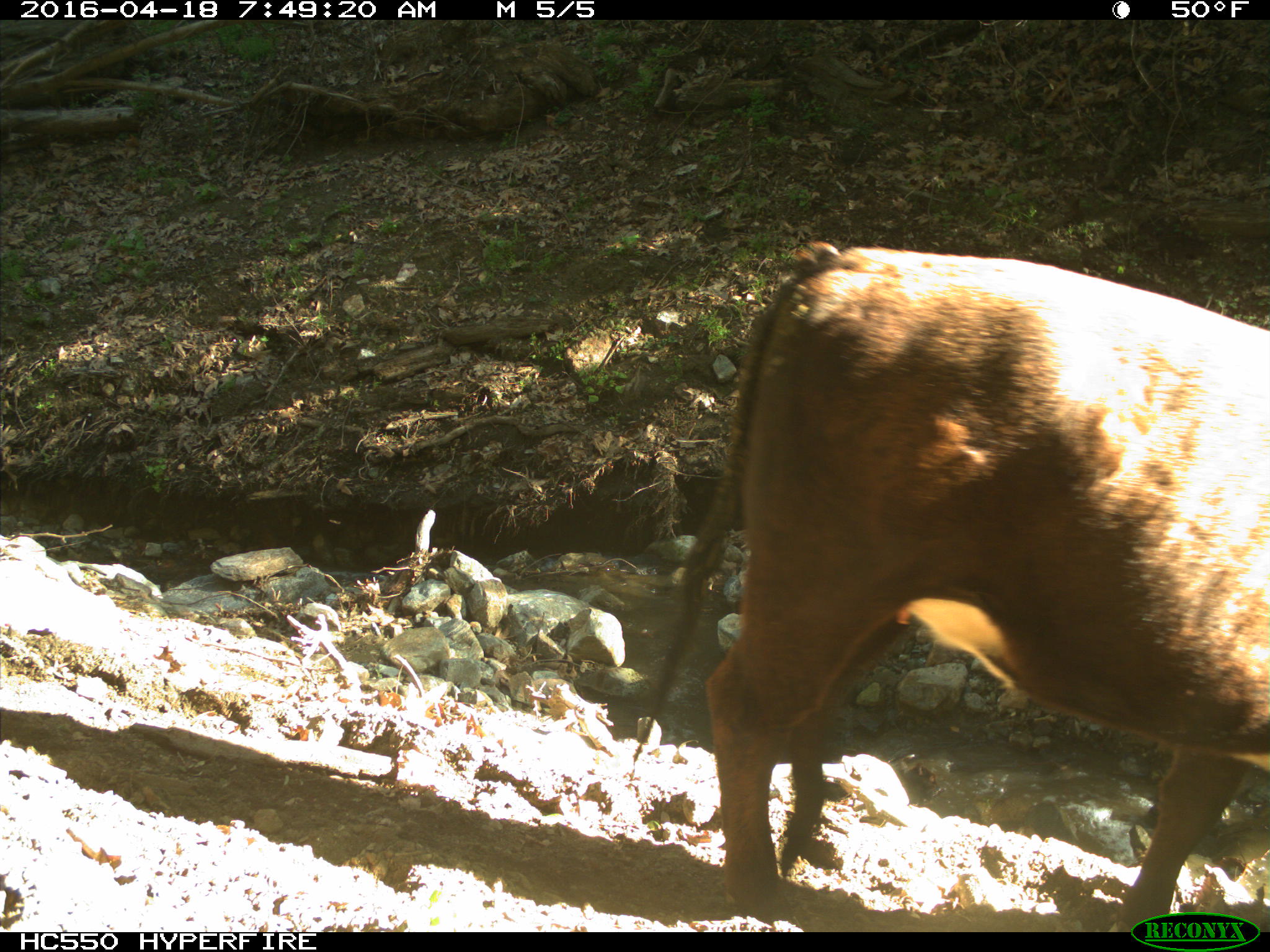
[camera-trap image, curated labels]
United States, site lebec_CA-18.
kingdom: Animalia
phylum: Chordata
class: Mammalia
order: Artiodactyla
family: Bovidae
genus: Bos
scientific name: Bos taurus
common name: domestic cow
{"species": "Bos taurus (domestic cow)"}